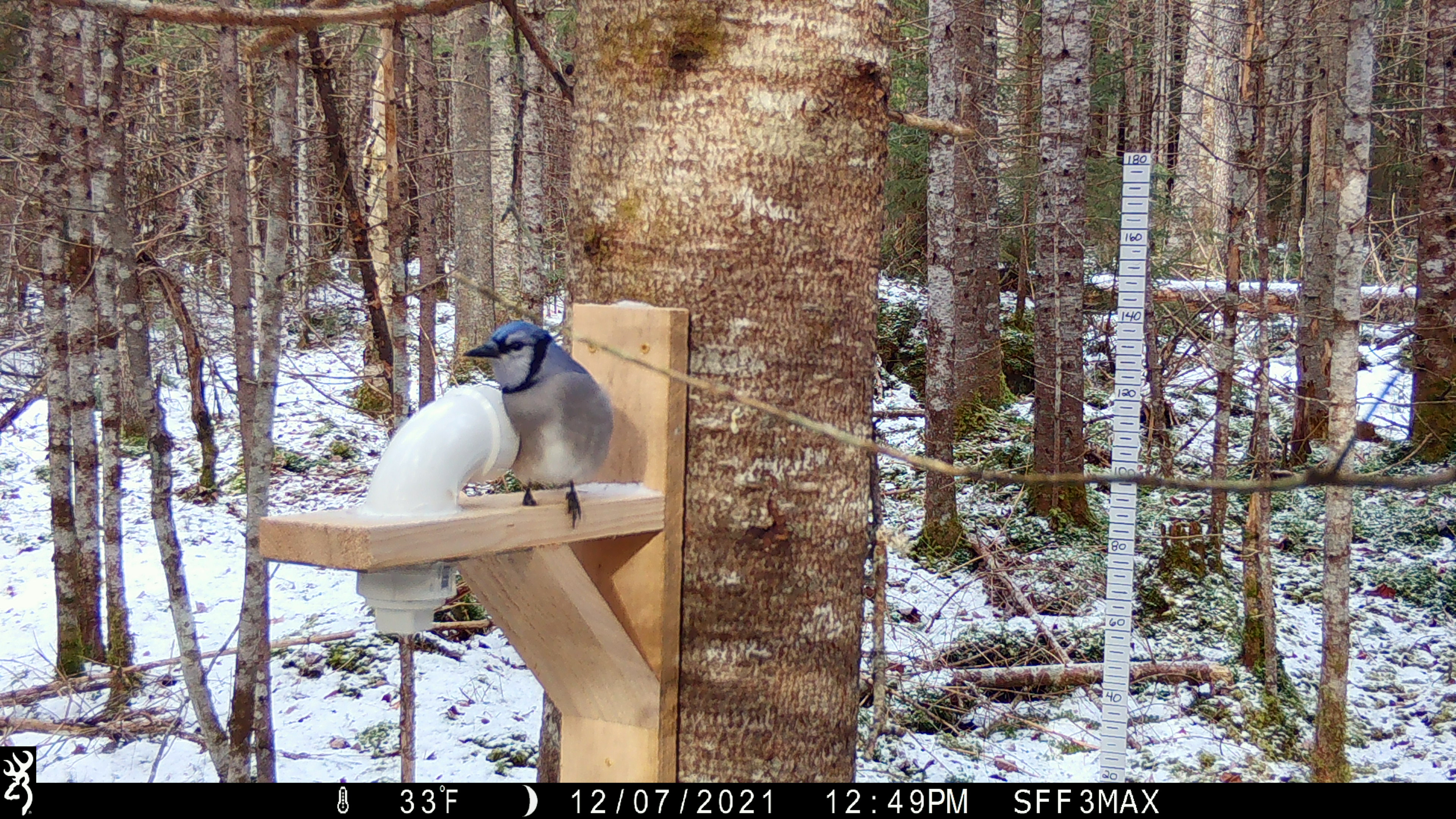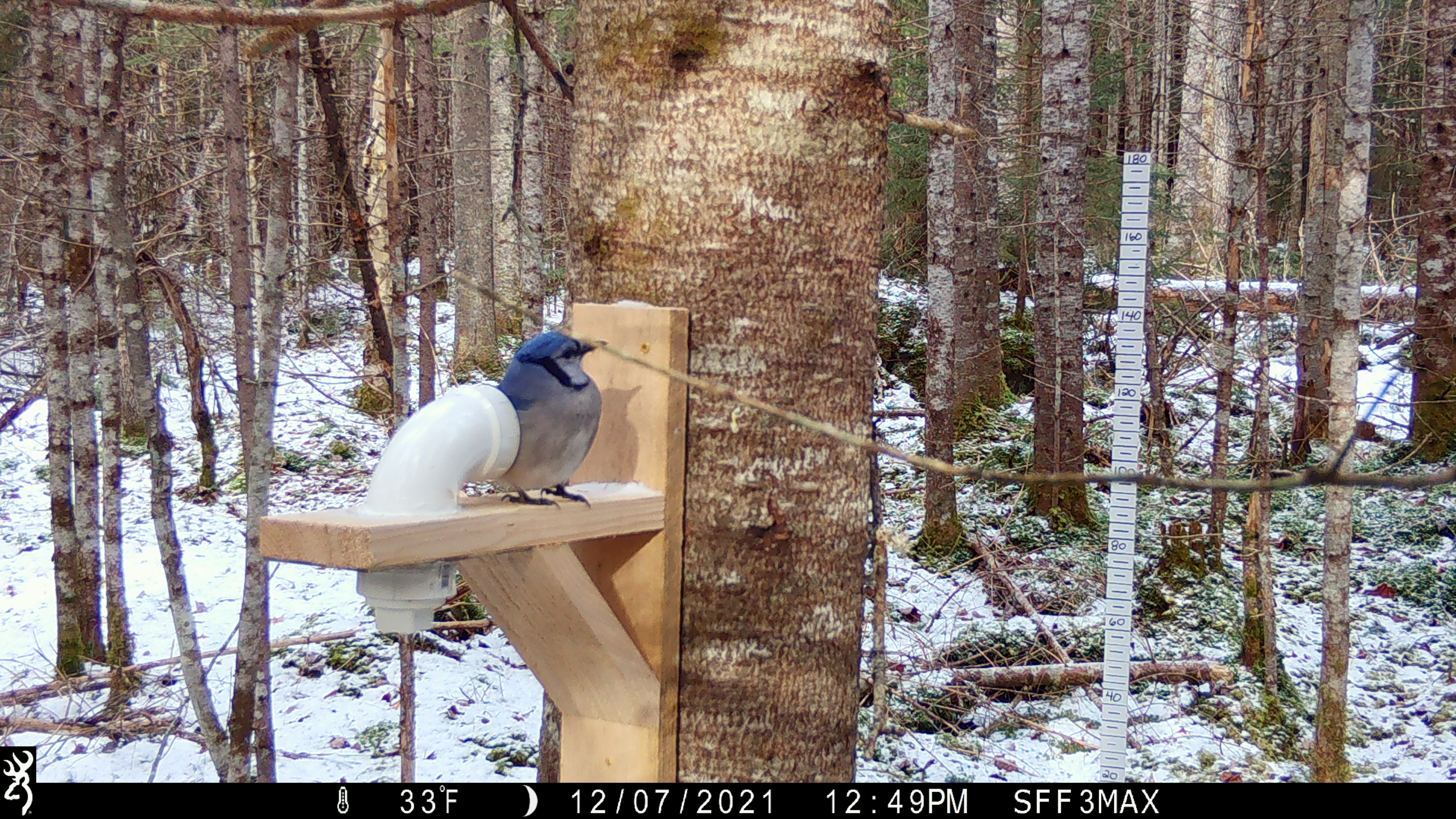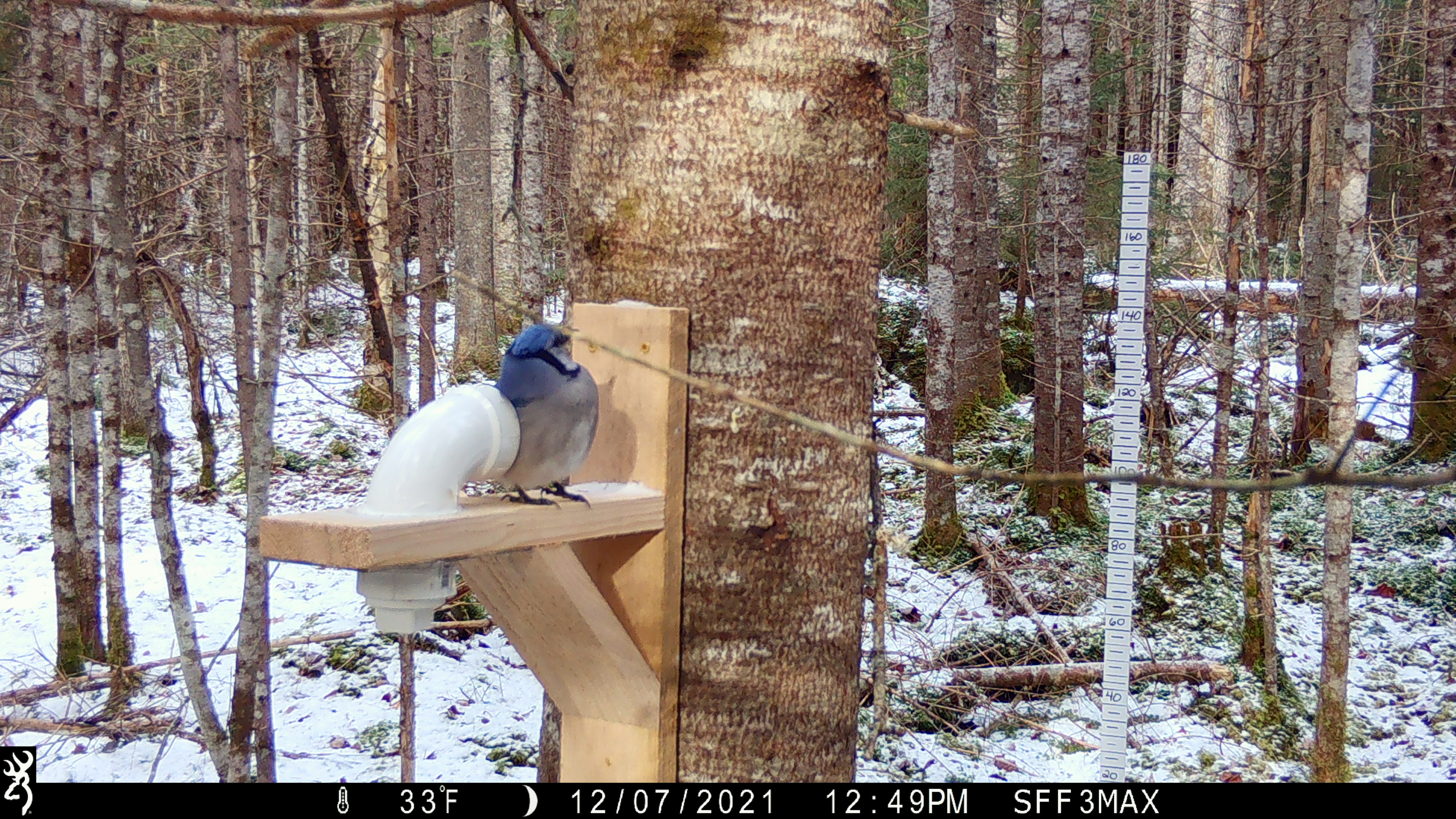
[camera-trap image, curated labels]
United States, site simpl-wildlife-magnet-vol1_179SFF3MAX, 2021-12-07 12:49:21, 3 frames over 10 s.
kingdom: Animalia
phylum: Chordata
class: Aves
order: Passeriformes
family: Corvidae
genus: Cyanocitta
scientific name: Cyanocitta cristata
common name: blue jay